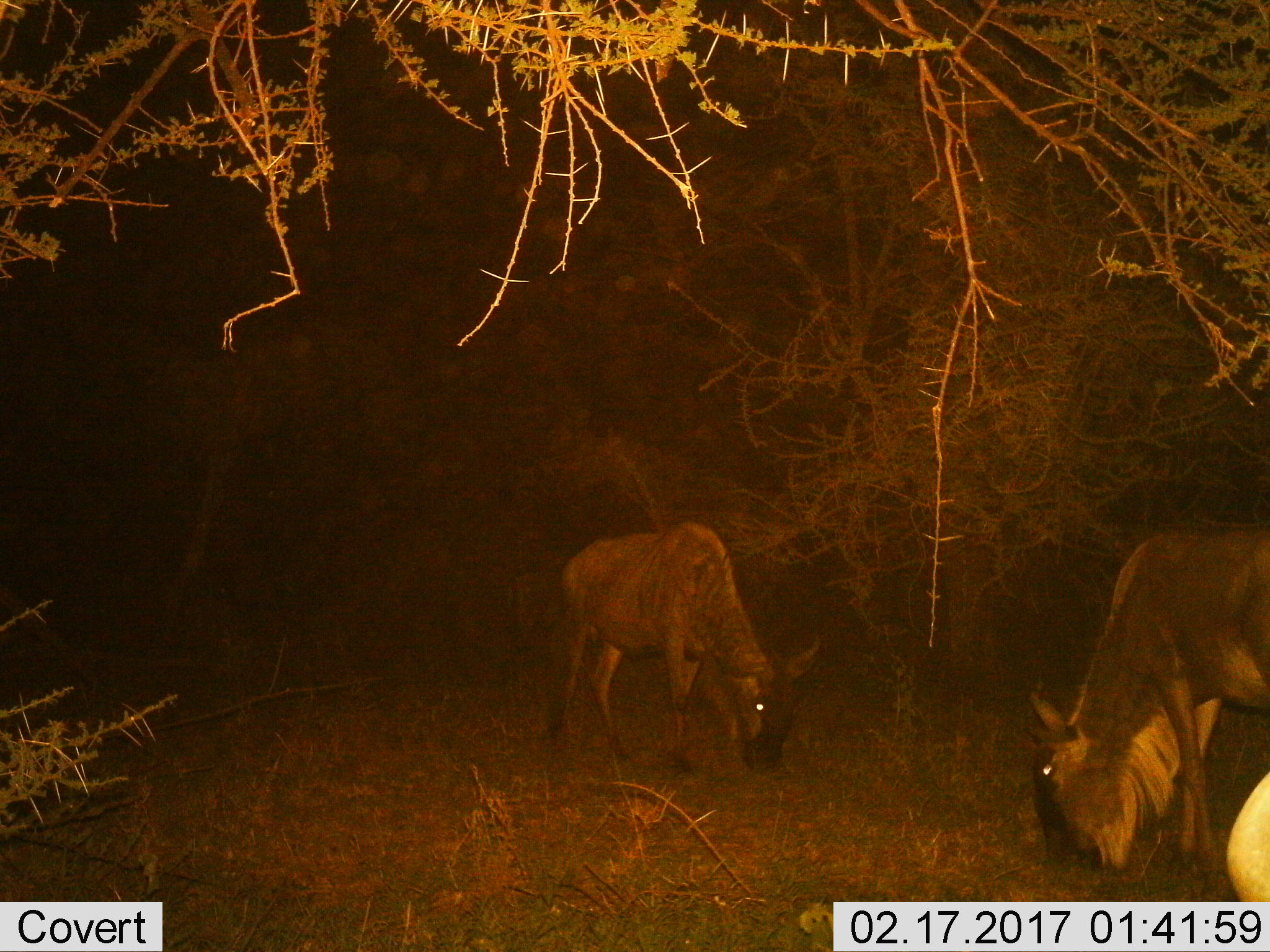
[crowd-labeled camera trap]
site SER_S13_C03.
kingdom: Animalia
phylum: Chordata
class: Mammalia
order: Artiodactyla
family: Bovidae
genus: Connochaetes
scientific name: Connochaetes taurinus taurinus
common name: blue wildebeest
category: wildebeestblue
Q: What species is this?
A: Wildebeestblue (blue wildebeest) (Connochaetes taurinus taurinus).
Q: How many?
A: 2.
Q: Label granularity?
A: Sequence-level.